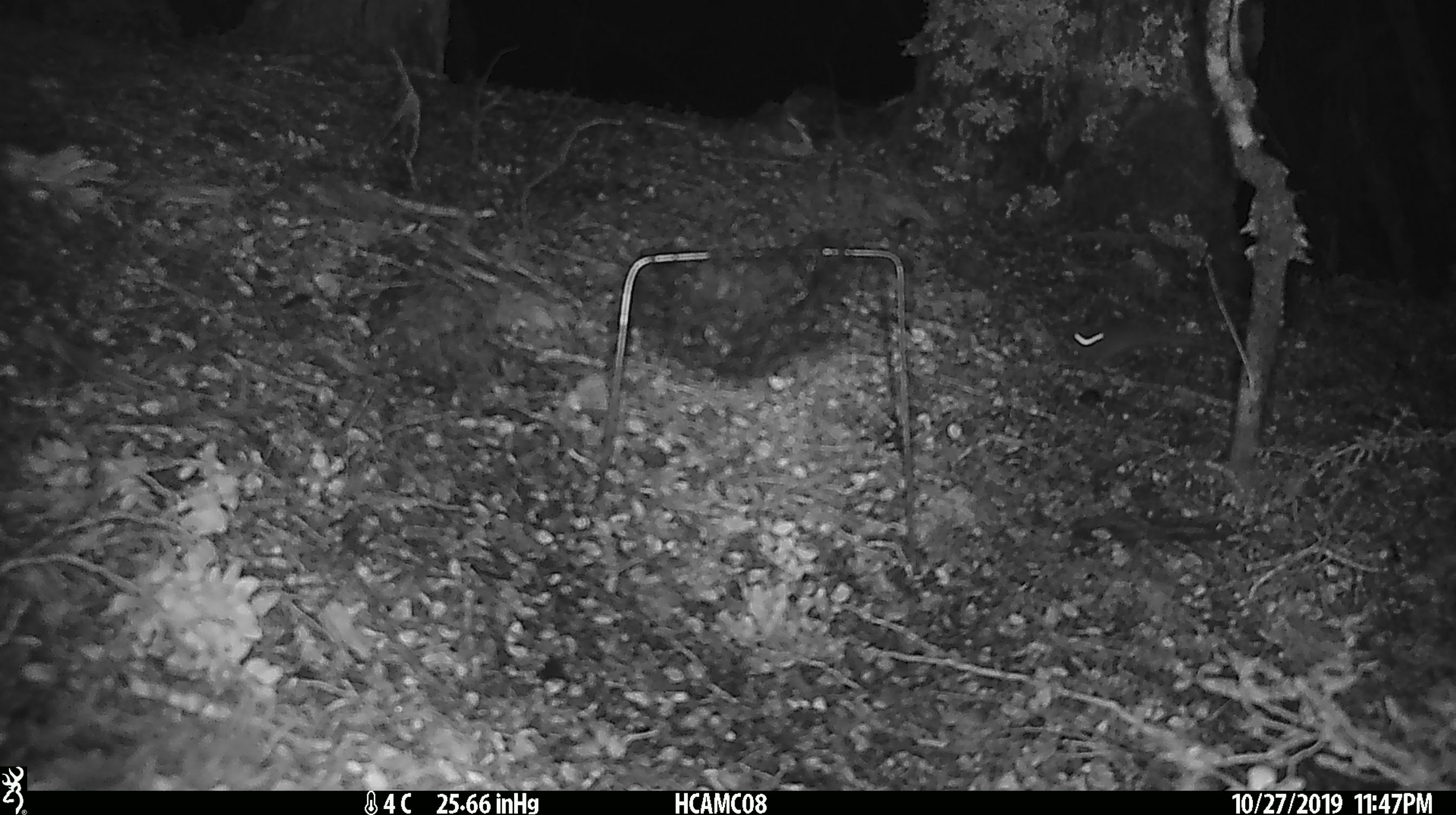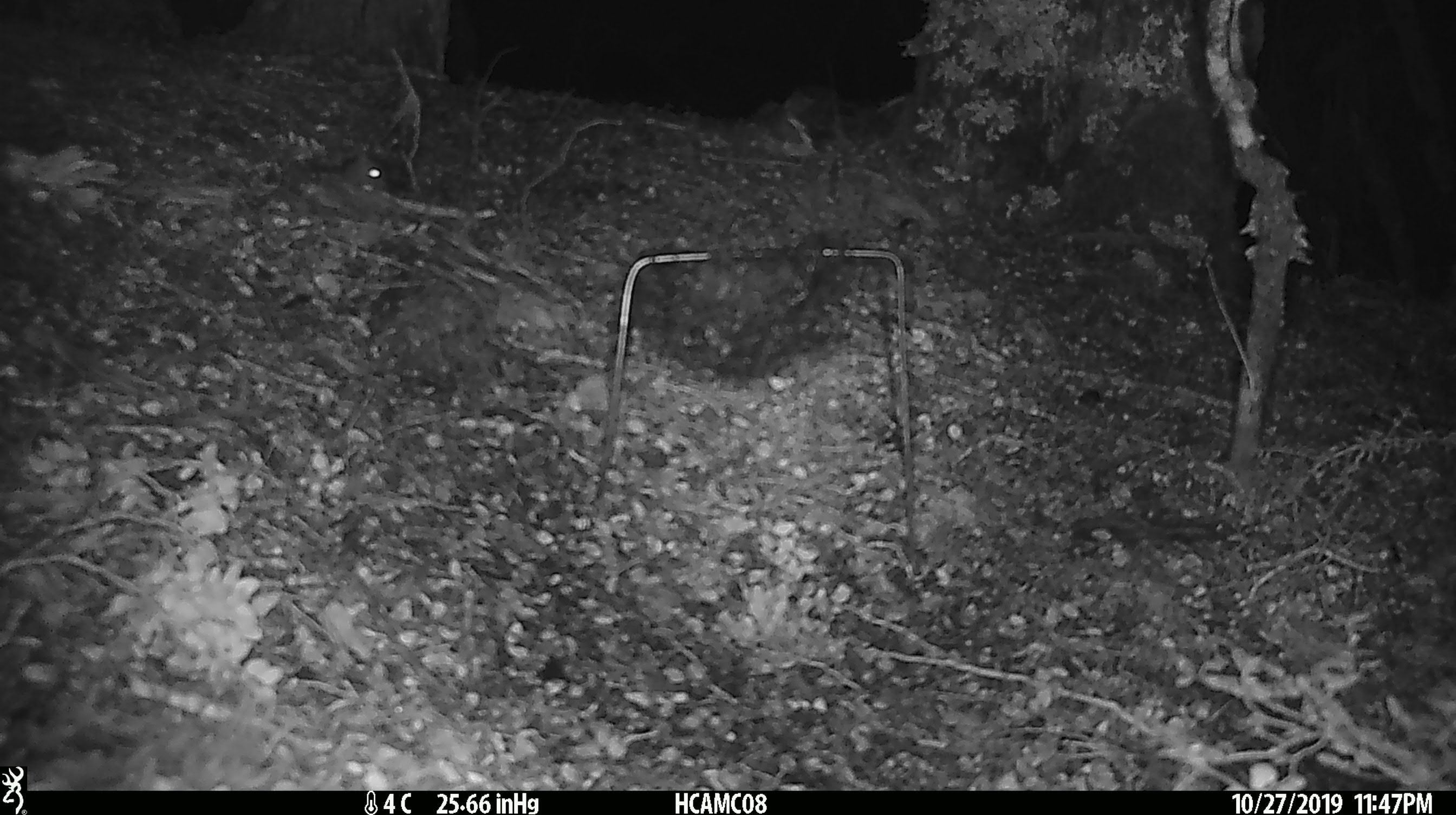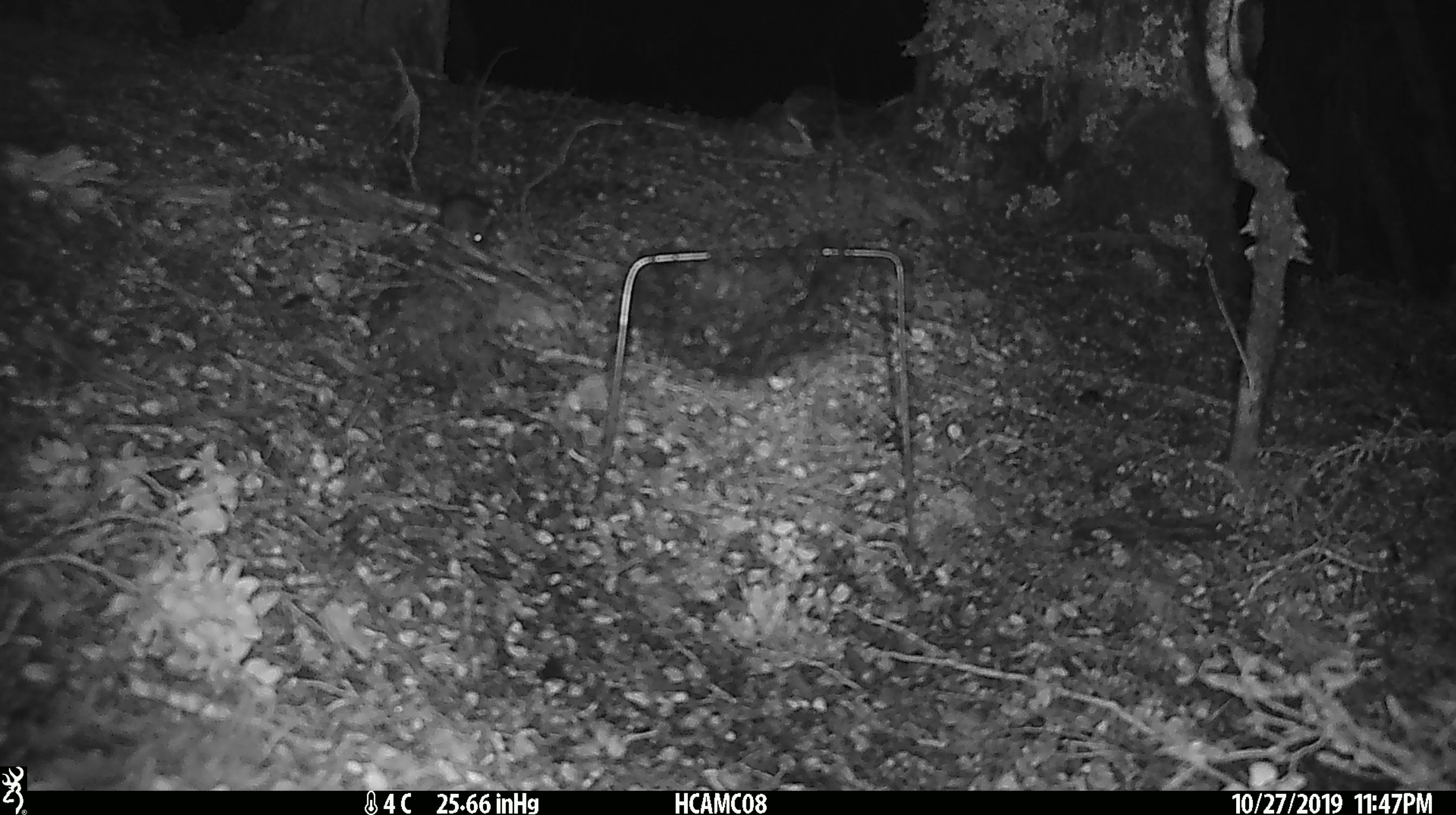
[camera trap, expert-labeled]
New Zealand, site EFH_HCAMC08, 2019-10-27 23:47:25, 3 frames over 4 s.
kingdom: Animalia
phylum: Chordata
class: Mammalia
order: Rodentia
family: Muridae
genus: Mus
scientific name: Mus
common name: mouse